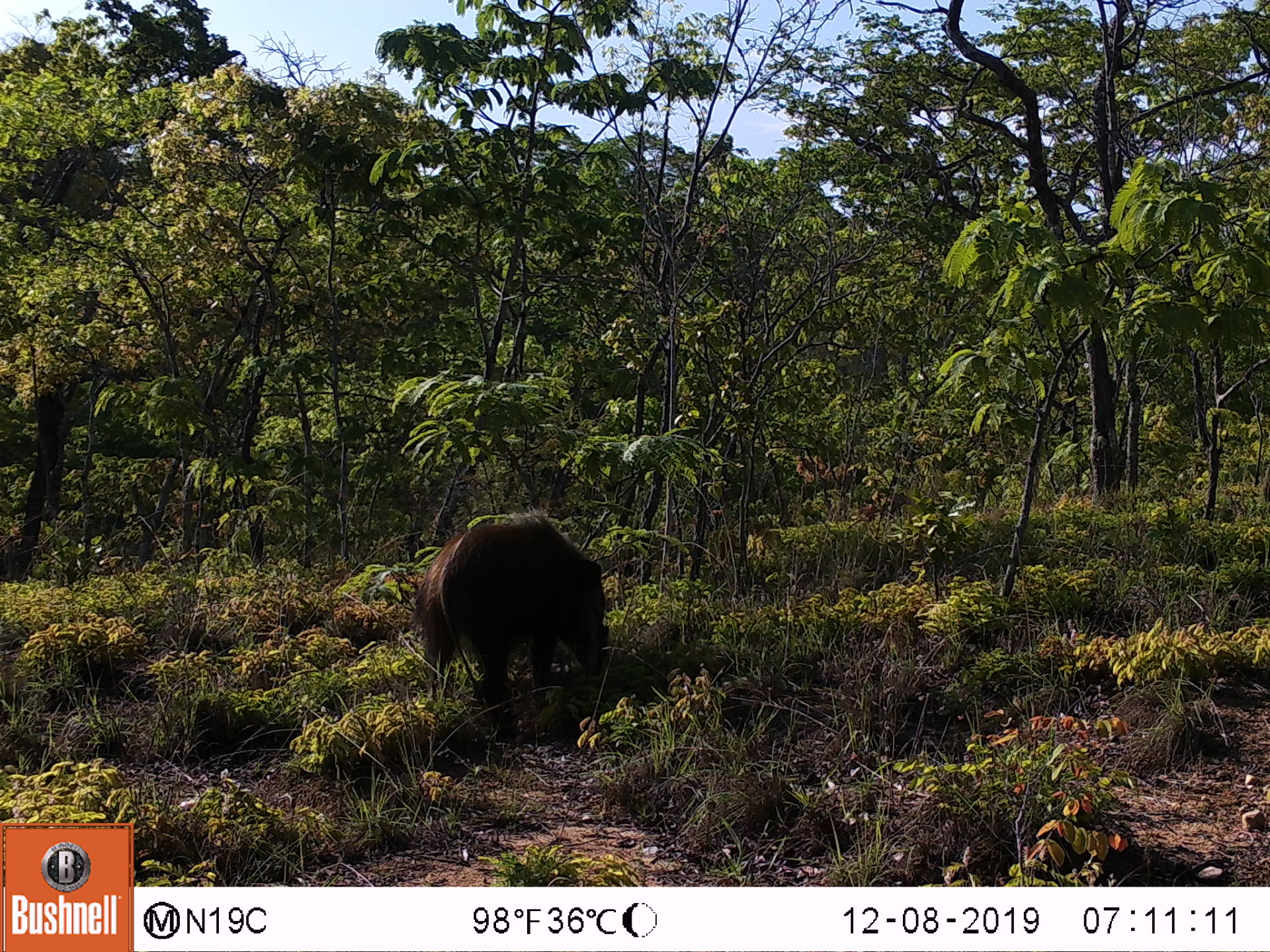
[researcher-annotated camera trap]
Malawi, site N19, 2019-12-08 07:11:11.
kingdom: Animalia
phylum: Chordata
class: Mammalia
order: Artiodactyla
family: Suidae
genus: Potamochoerus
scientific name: Potamochoerus larvatus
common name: bushpig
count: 1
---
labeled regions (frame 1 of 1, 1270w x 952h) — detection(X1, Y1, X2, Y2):
bushpig: detection(420, 512, 612, 732)